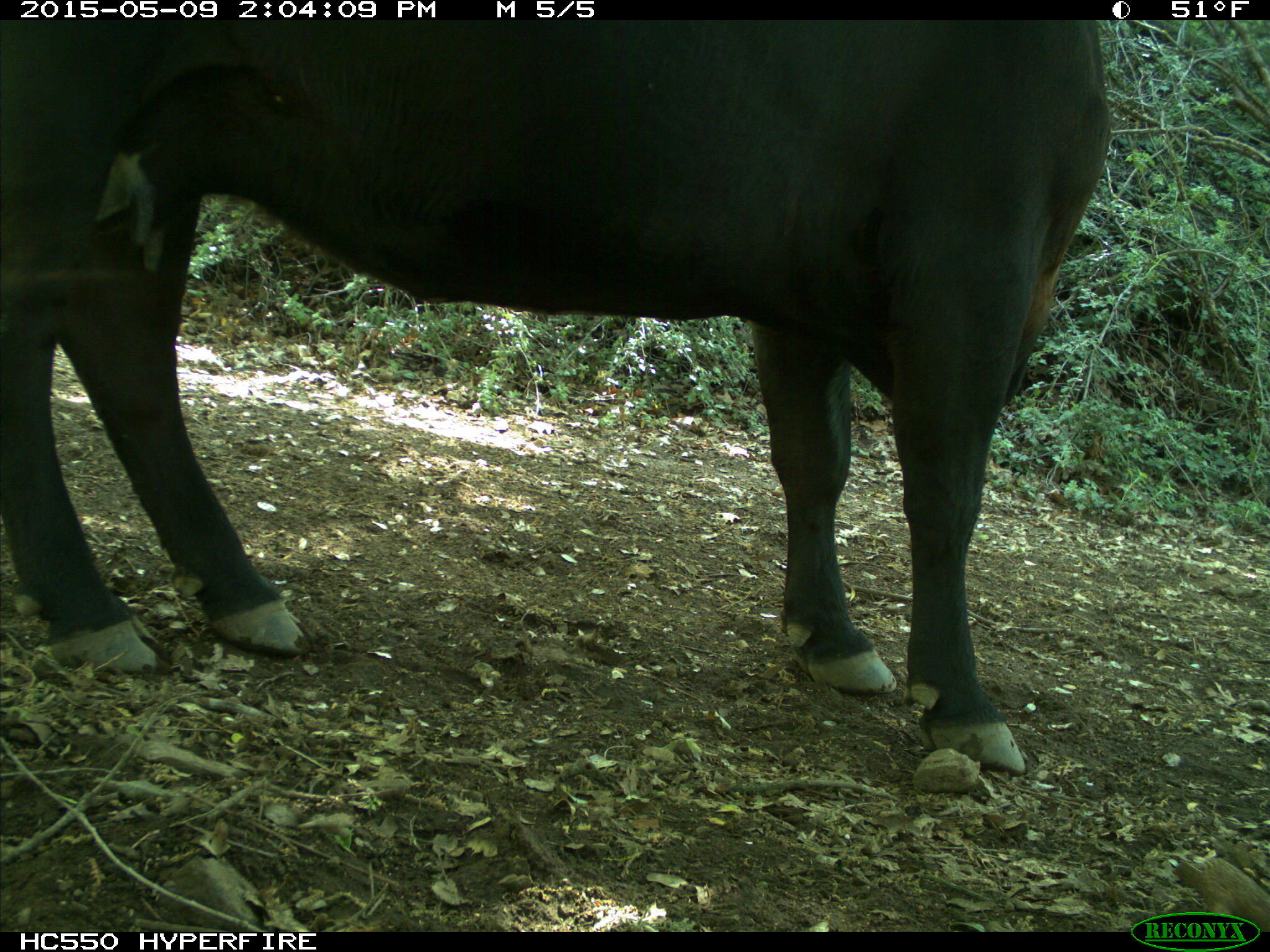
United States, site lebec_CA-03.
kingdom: Animalia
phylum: Chordata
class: Mammalia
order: Artiodactyla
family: Bovidae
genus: Bos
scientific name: Bos taurus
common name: domestic cow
Bos taurus (domestic cow).